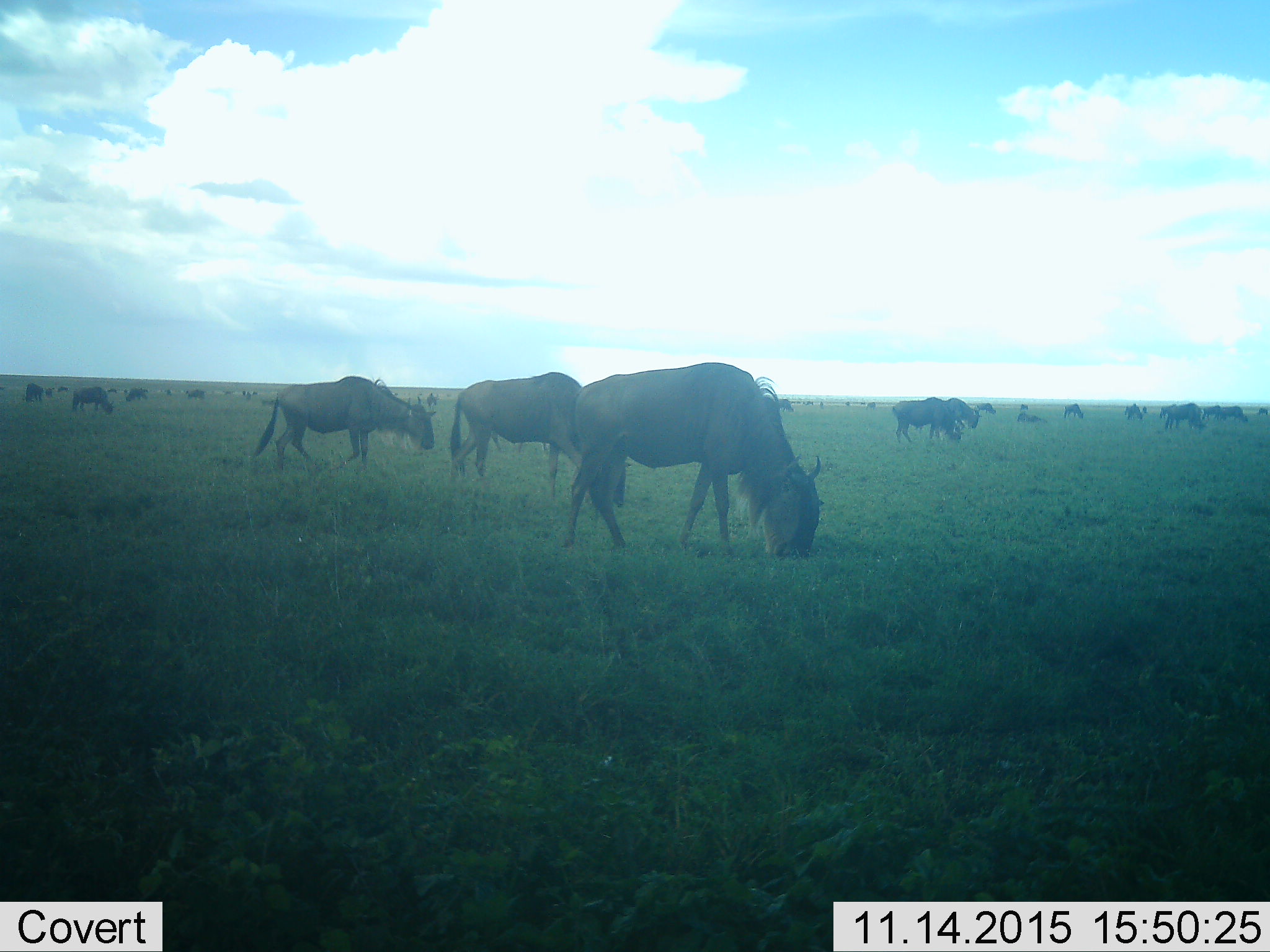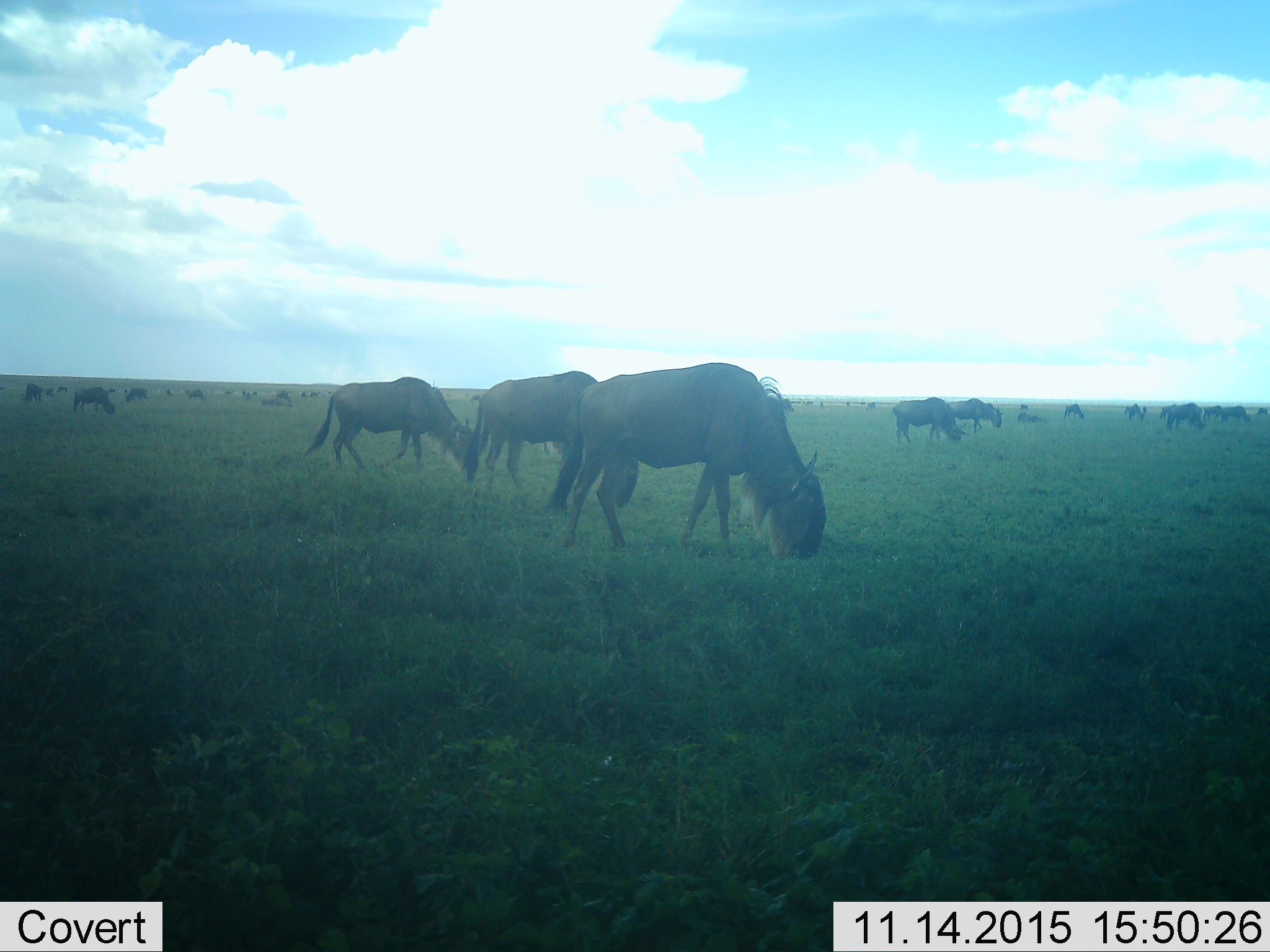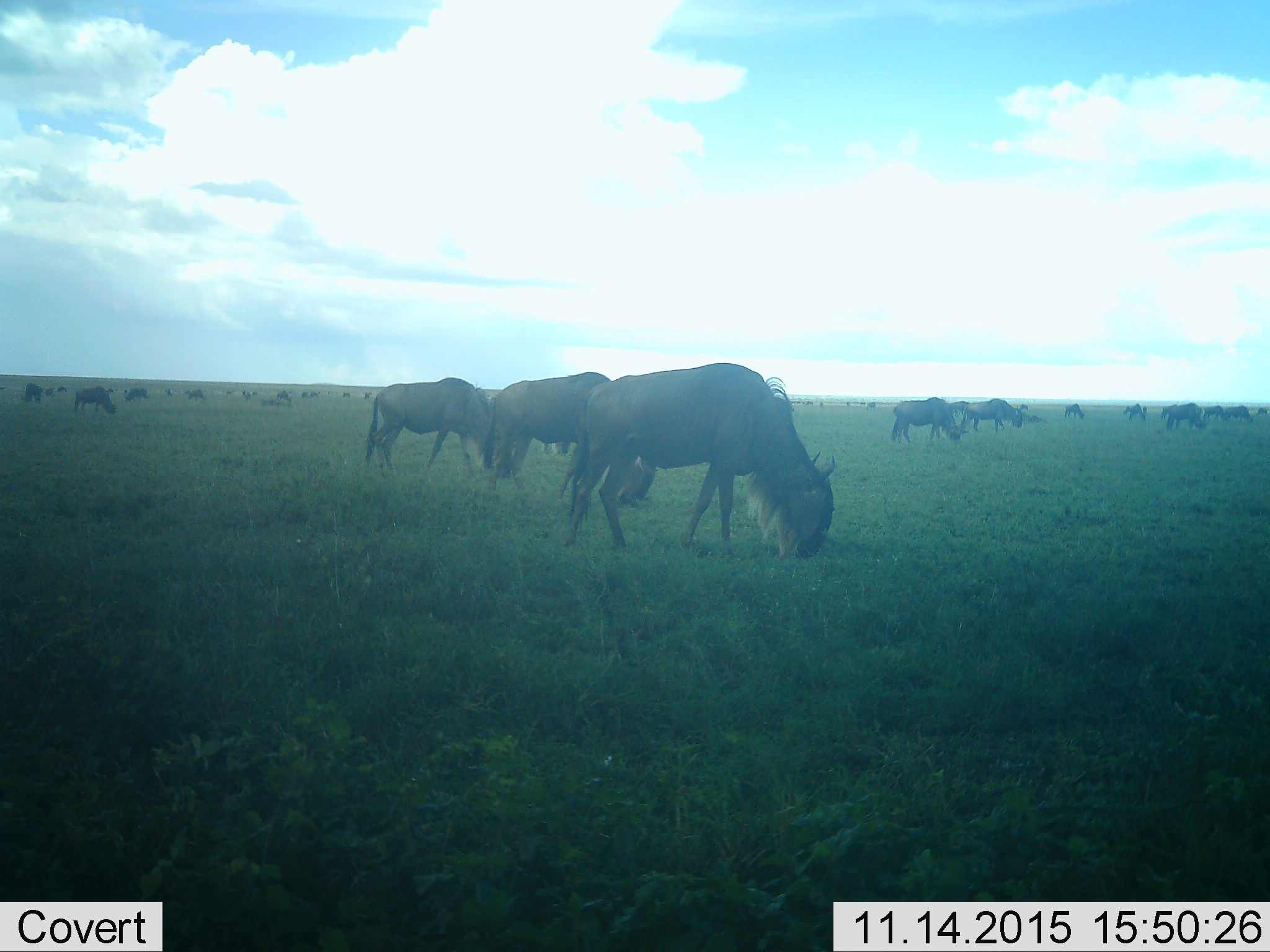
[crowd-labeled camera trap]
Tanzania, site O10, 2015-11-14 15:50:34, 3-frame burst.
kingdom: Animalia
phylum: Chordata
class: Mammalia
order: Artiodactyla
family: Bovidae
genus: Connochaetes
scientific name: Connochaetes taurinus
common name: blue wildebeest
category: wildebeest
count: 11-50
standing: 44%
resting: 0%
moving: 56%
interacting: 11%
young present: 11%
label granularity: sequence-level